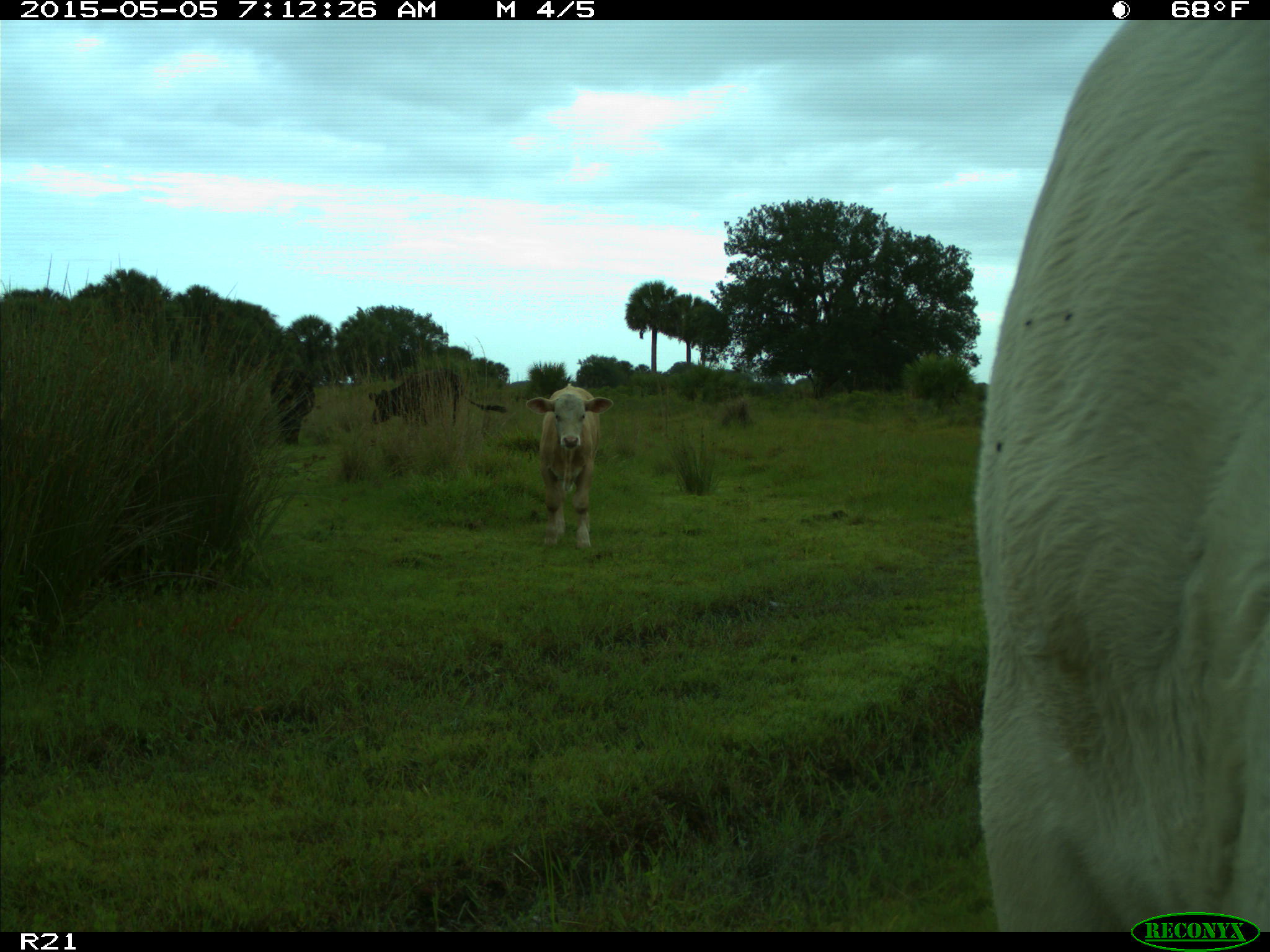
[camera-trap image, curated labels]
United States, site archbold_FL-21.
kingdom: Animalia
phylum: Chordata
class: Mammalia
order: Artiodactyla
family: Bovidae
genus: Bos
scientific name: Bos taurus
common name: domestic cow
Bos taurus (domestic cow).